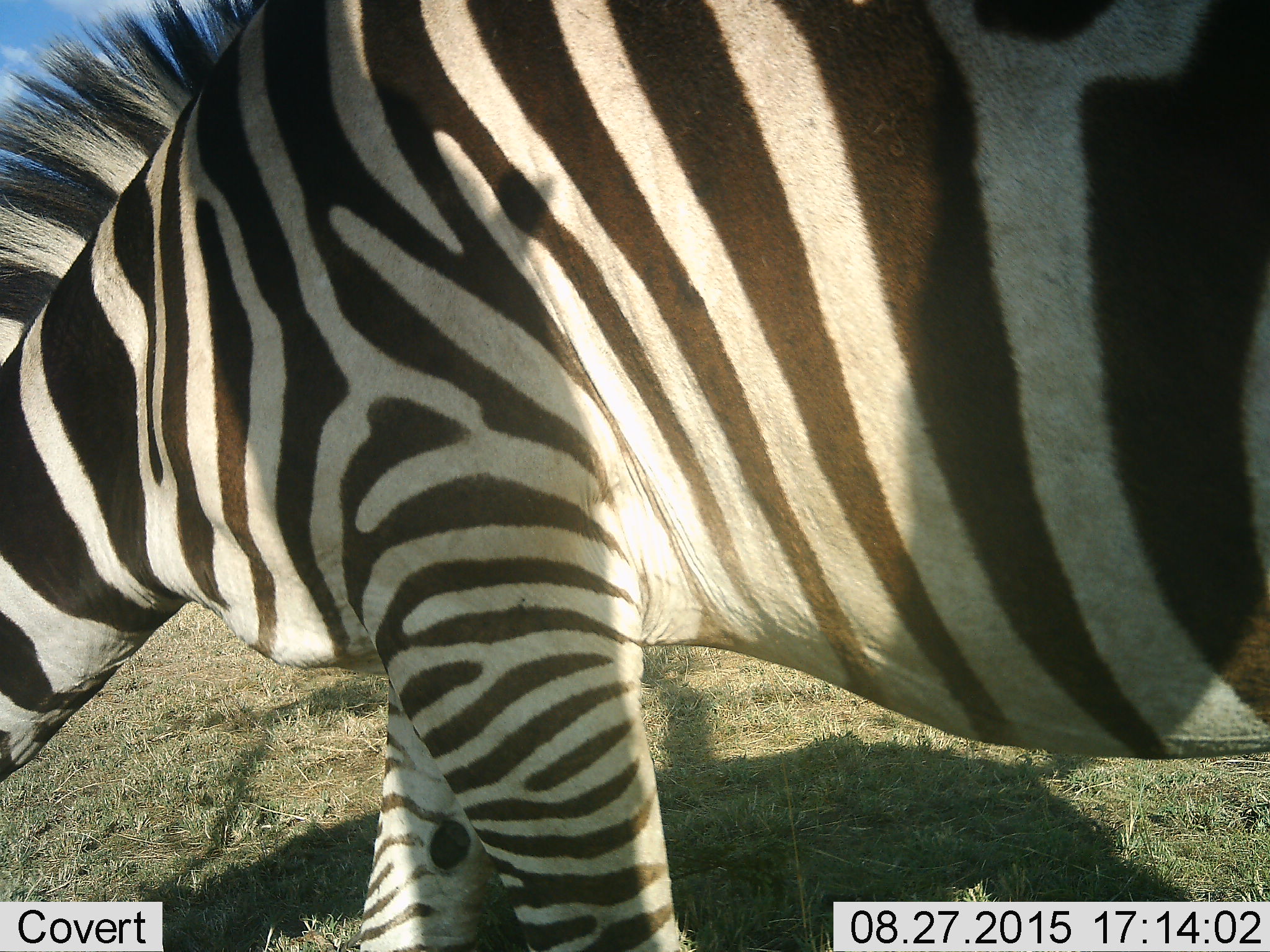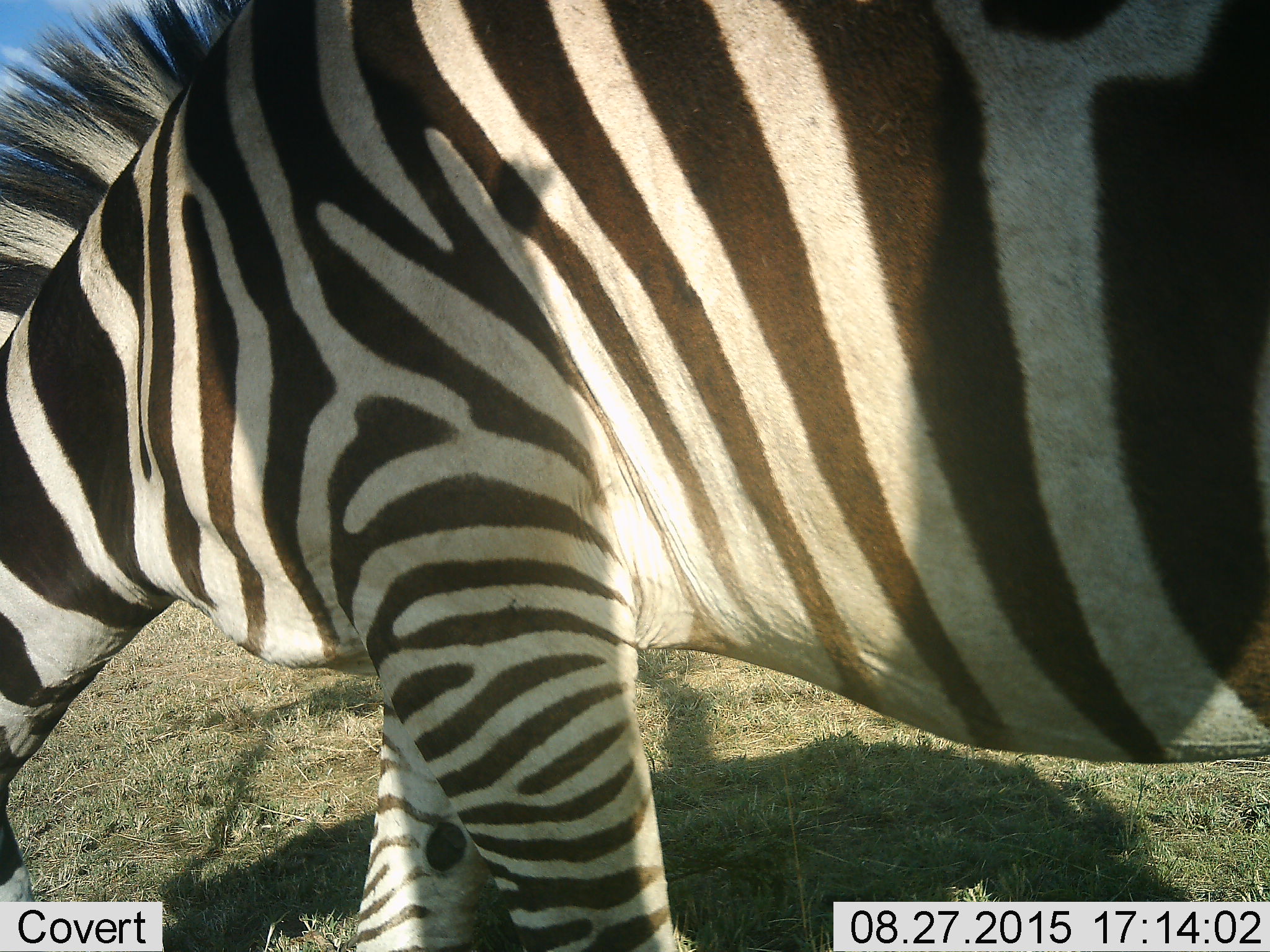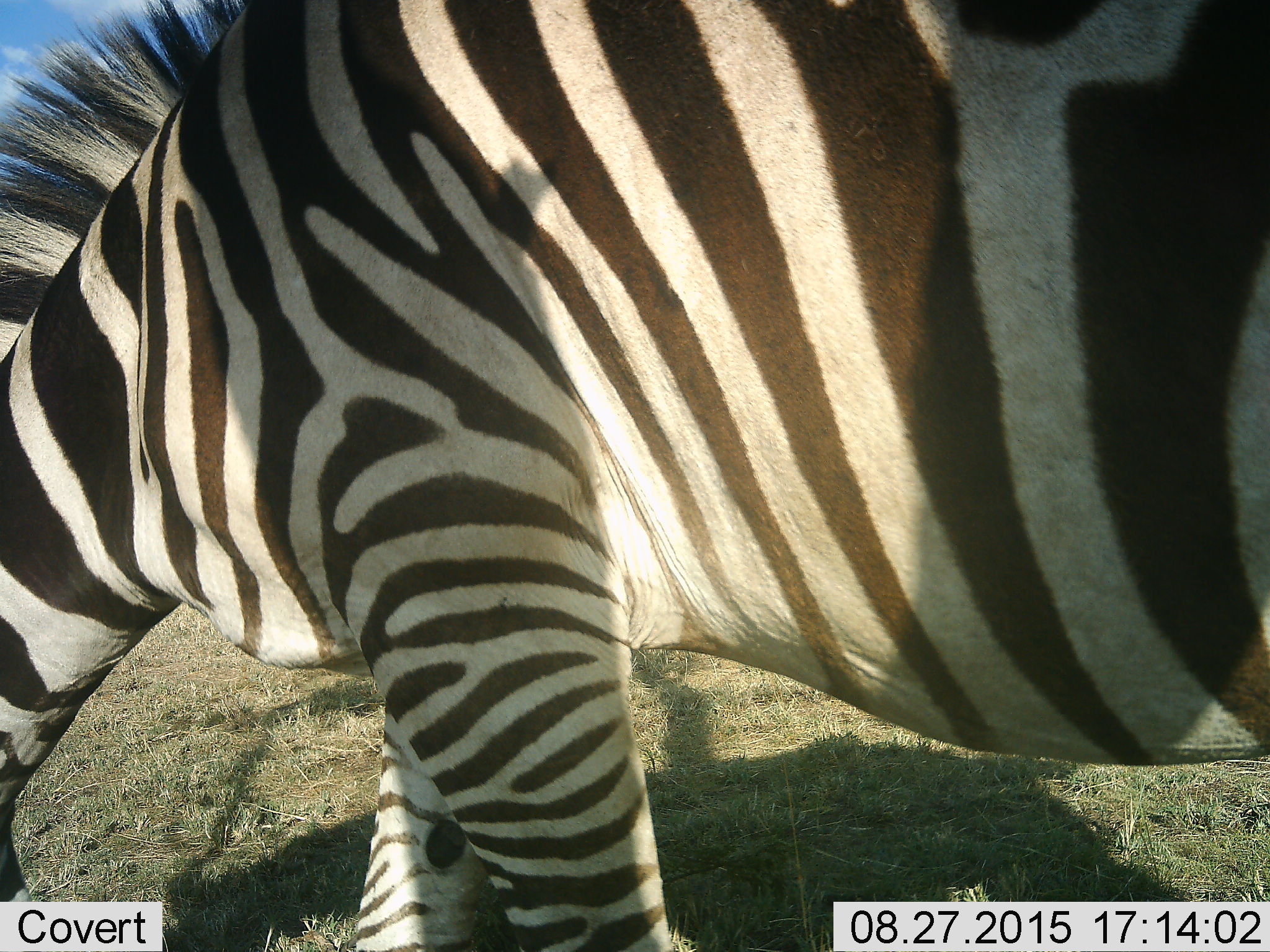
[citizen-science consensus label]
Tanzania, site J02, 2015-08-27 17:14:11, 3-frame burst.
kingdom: Animalia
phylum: Chordata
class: Mammalia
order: Perissodactyla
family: Equidae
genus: Equus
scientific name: Equus quagga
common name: plains zebra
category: zebra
Zebra (plains zebra) (Equus quagga), count 1. Behavior (volunteer vote fractions): standing 33%, resting 0%, moving 0%, interacting 0%. Young present (vote fraction): 0%. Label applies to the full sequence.